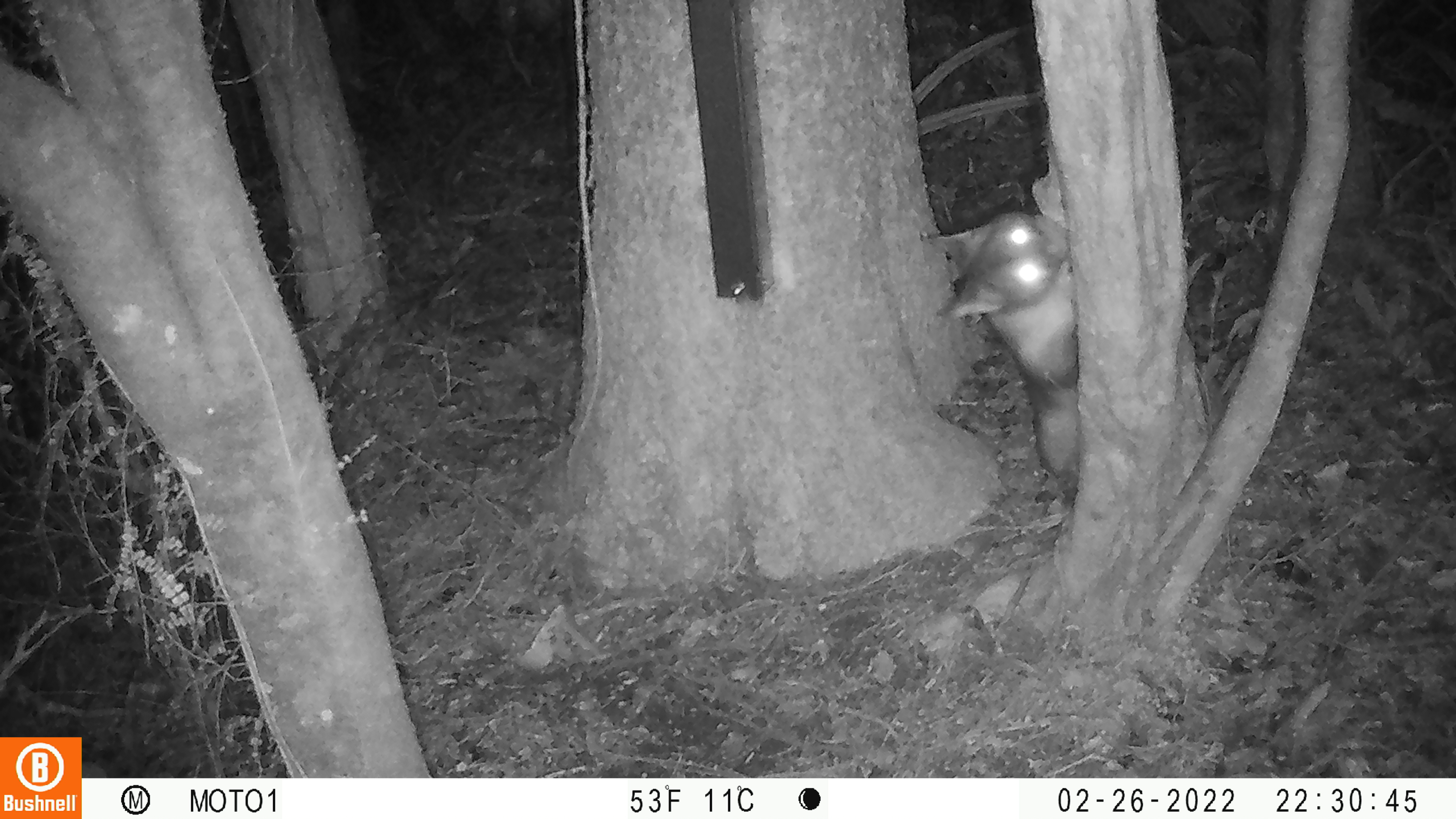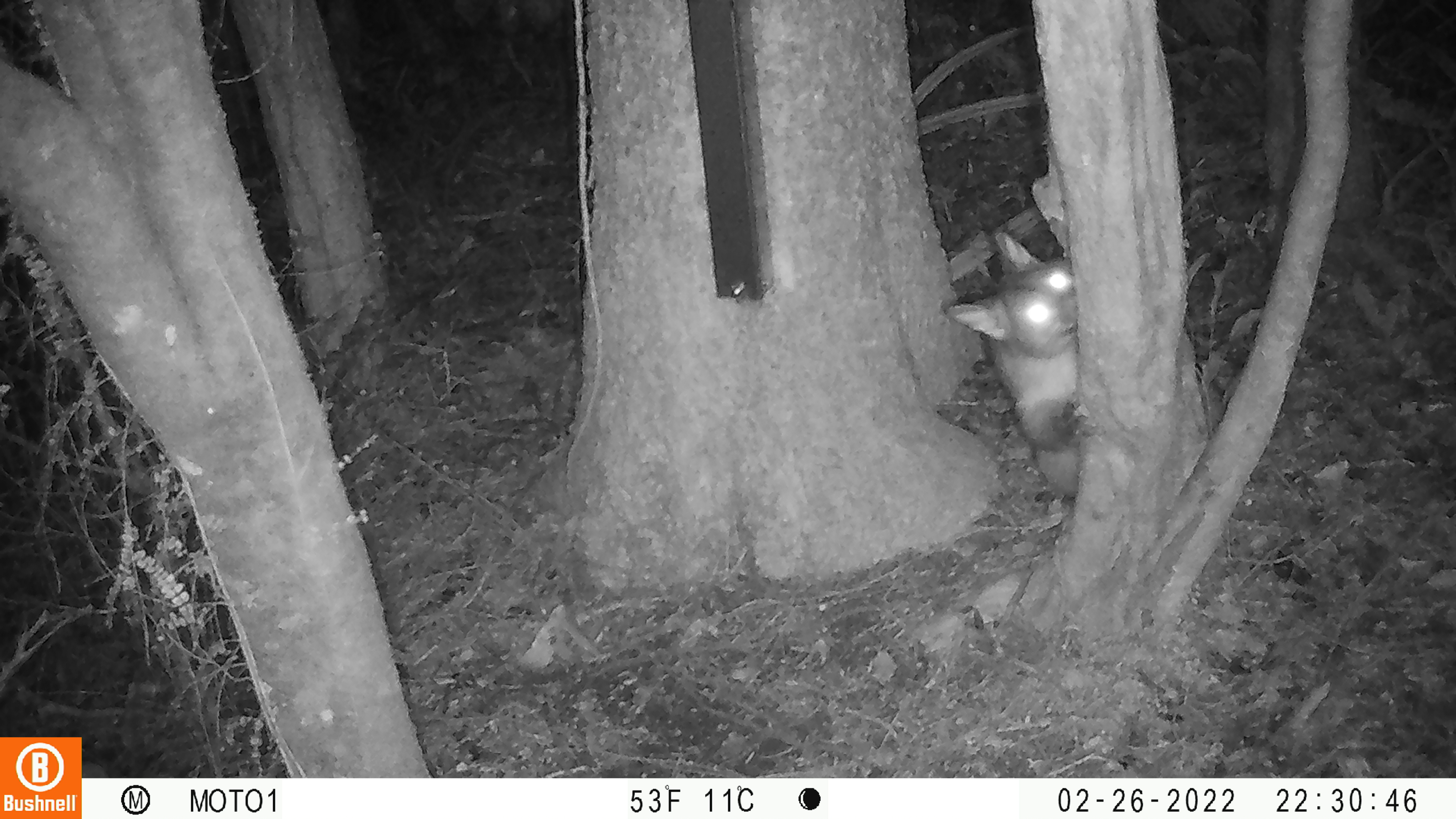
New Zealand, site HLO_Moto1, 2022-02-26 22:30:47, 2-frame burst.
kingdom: Animalia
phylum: Chordata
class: Mammalia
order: Diprotodontia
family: Phalangeridae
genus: Trichosurus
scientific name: Trichosurus vulpecula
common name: common brushtail possum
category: possum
Possum (common brushtail possum) (Trichosurus vulpecula).